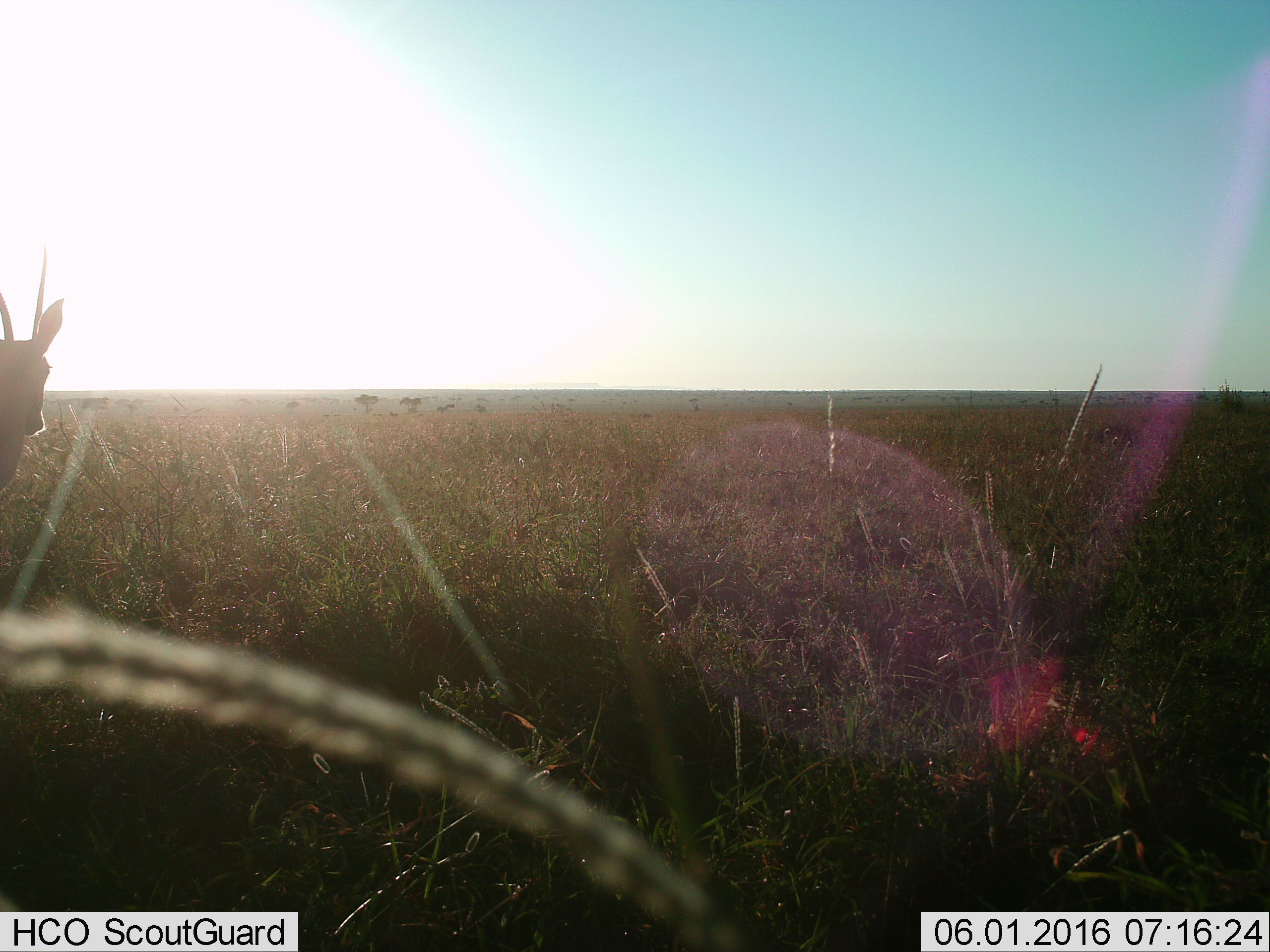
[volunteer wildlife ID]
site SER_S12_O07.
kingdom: Animalia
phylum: Chordata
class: Mammalia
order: Artiodactyla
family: Bovidae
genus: Eudorcas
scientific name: Eudorcas thomsonii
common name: thomson's gazelle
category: gazellethomsons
Gazellethomsons (thomson's gazelle) (Eudorcas thomsonii), count 1. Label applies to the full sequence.